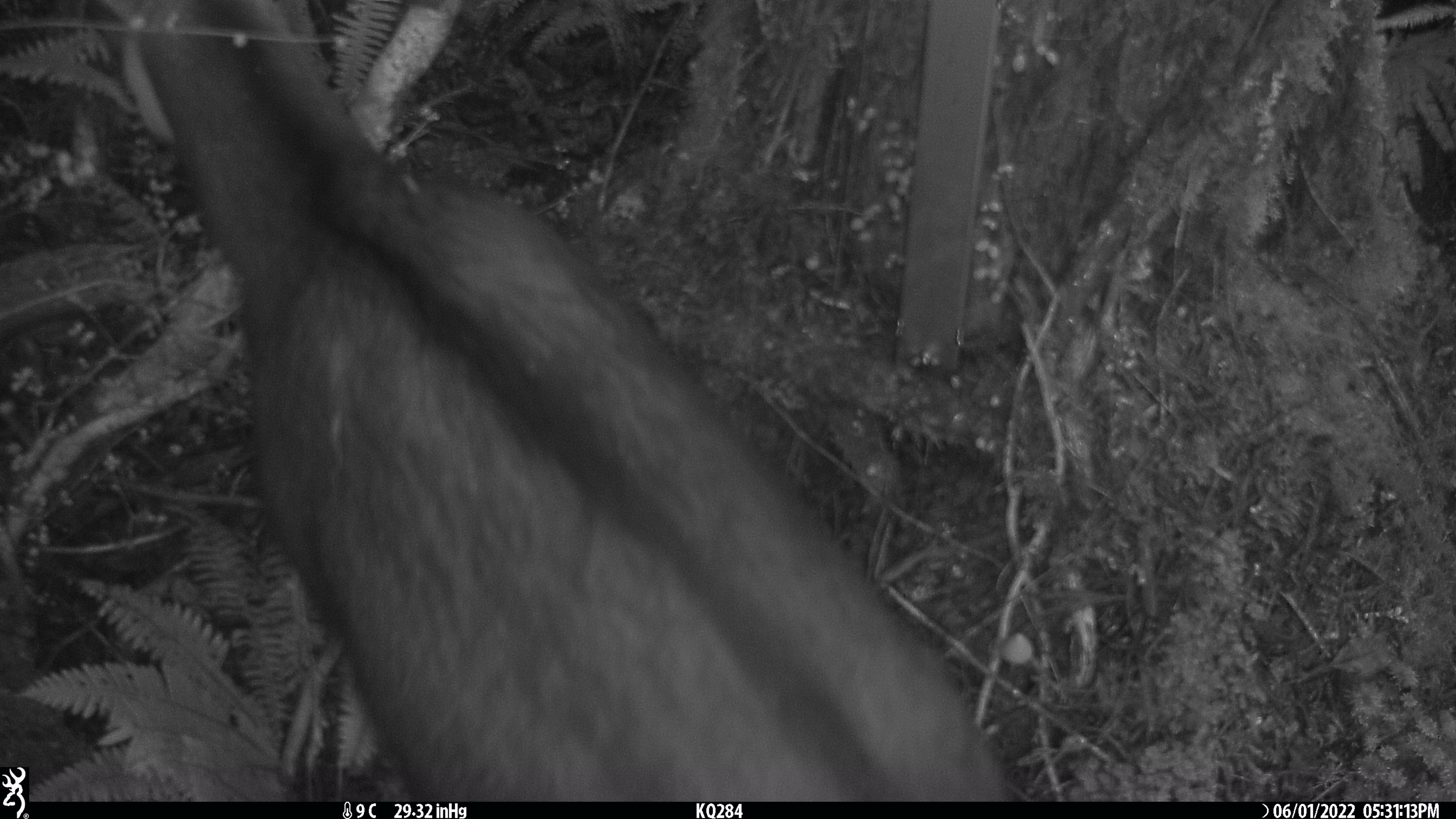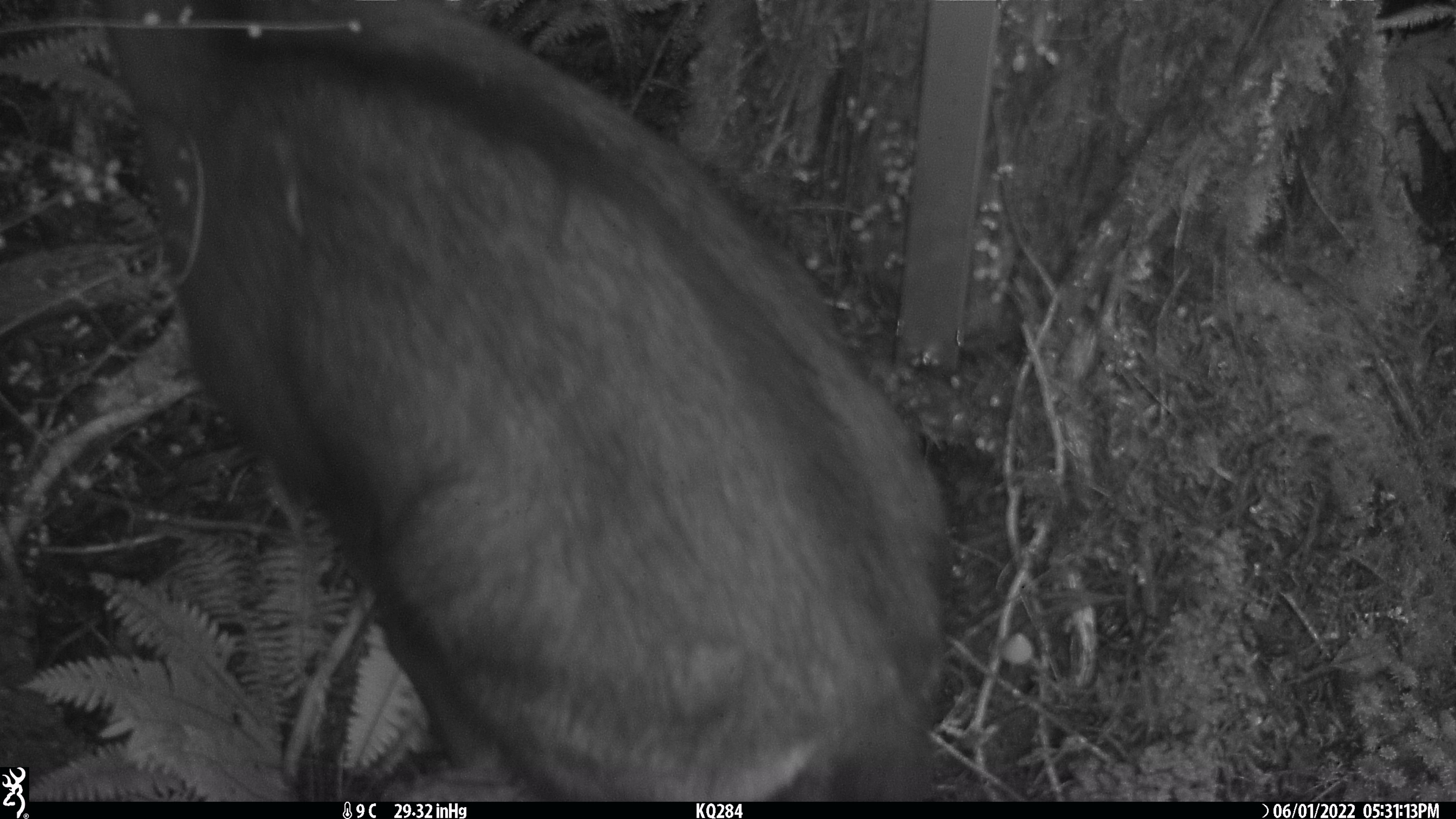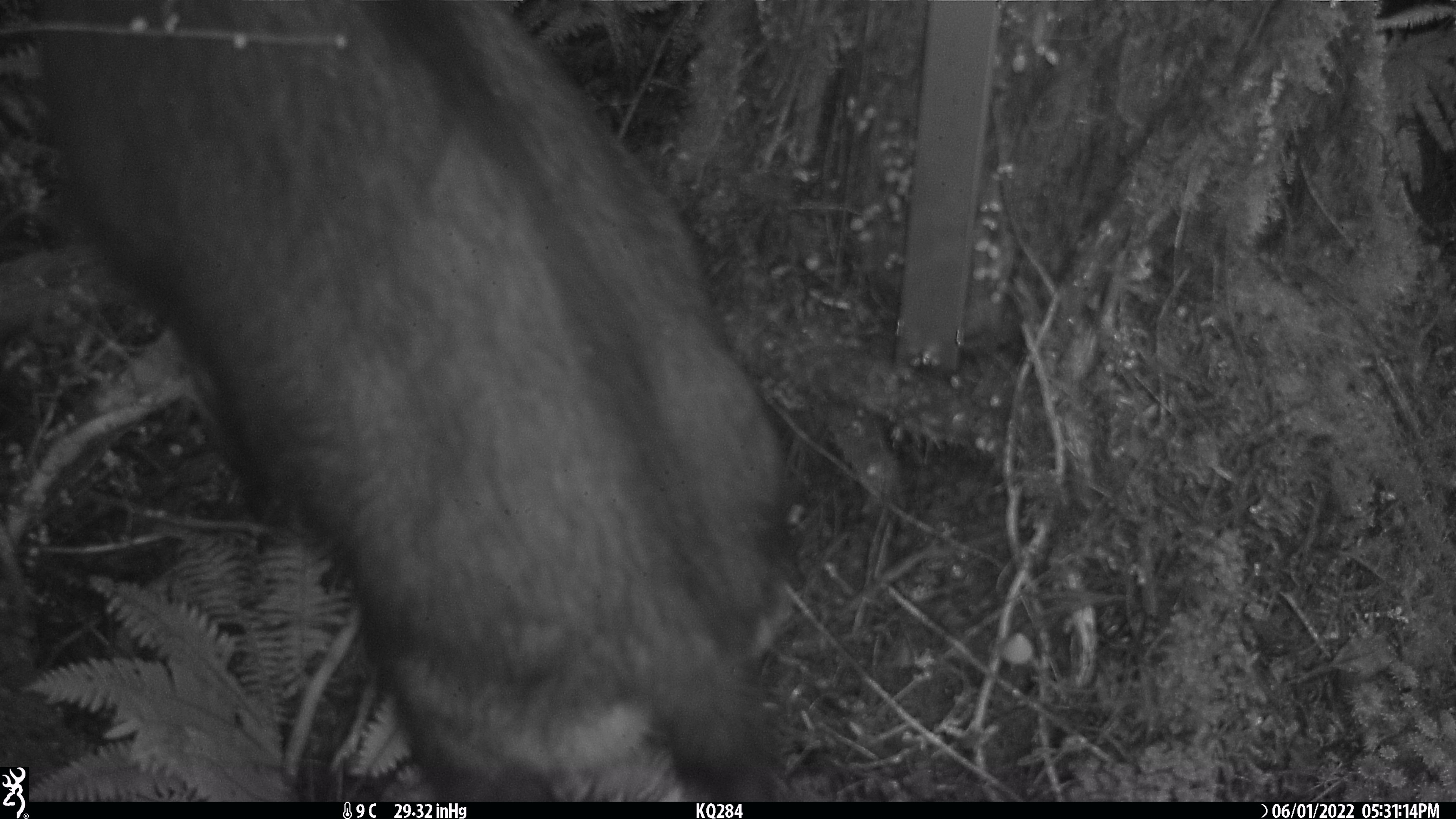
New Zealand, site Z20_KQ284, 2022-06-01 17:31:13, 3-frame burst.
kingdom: Animalia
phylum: Chordata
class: Mammalia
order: Artiodactyla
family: Bovidae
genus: Rupicapra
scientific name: Rupicapra rupicapra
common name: alpine chamois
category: chamois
Chamois (alpine chamois) (Rupicapra rupicapra).